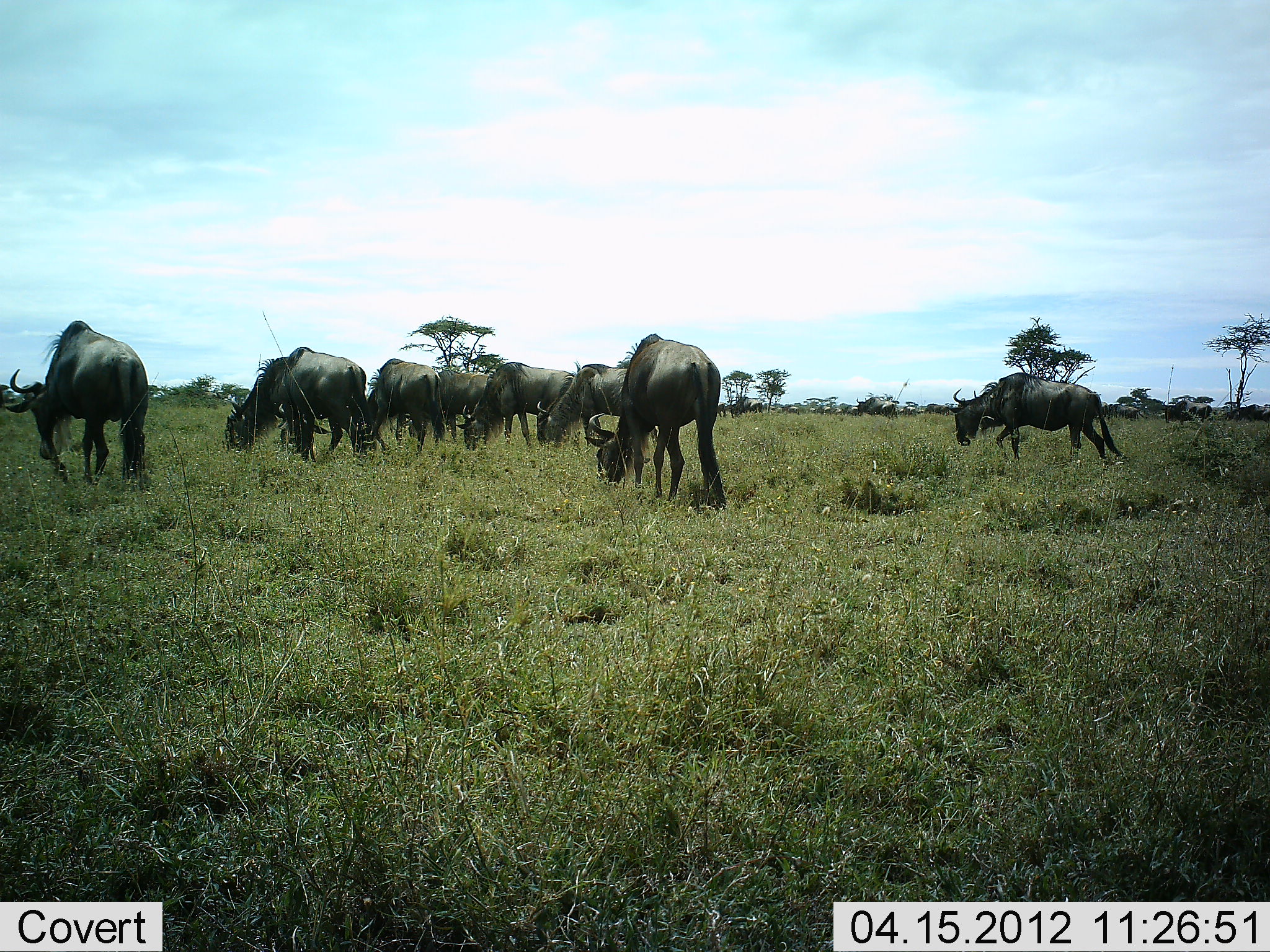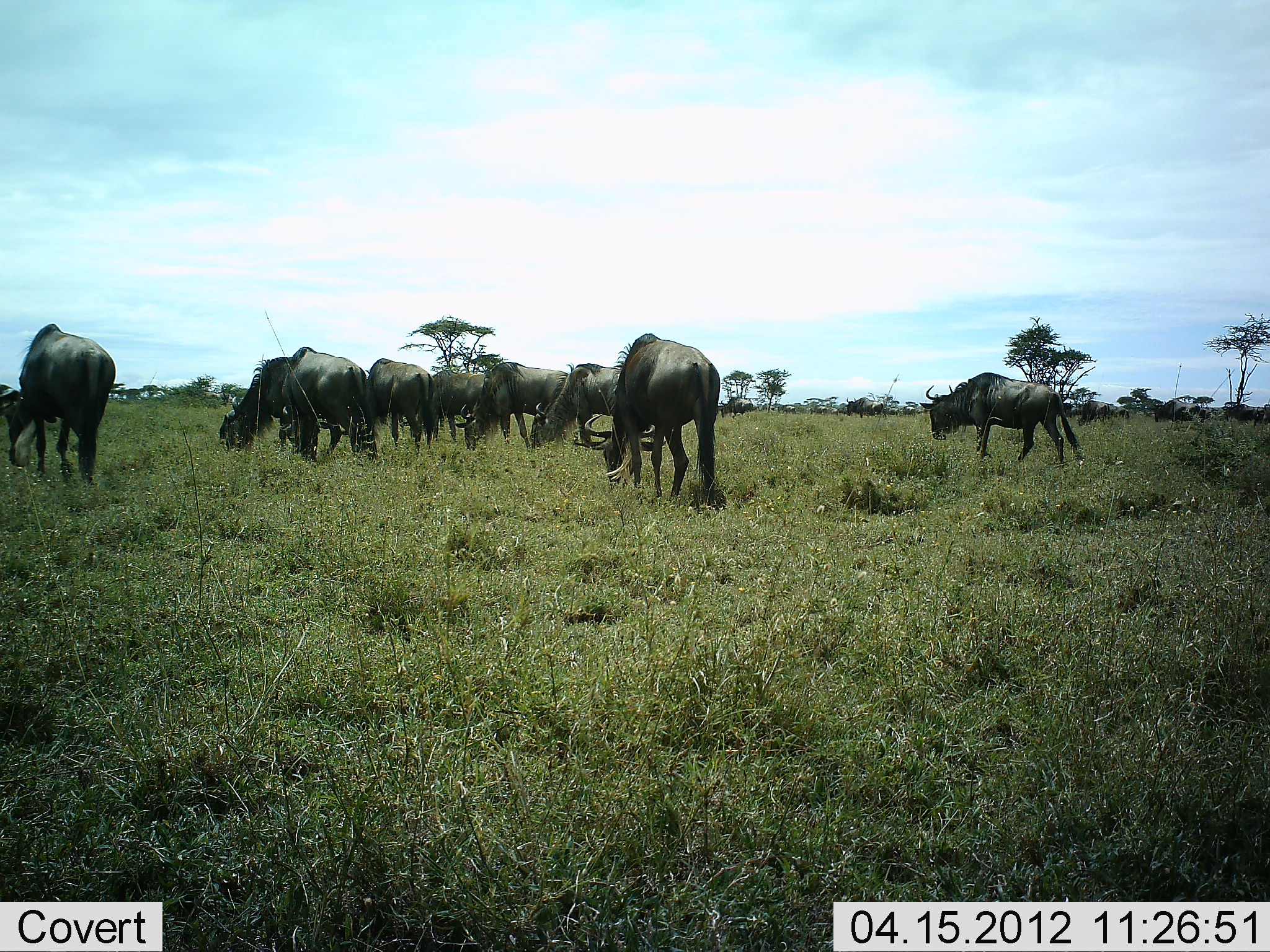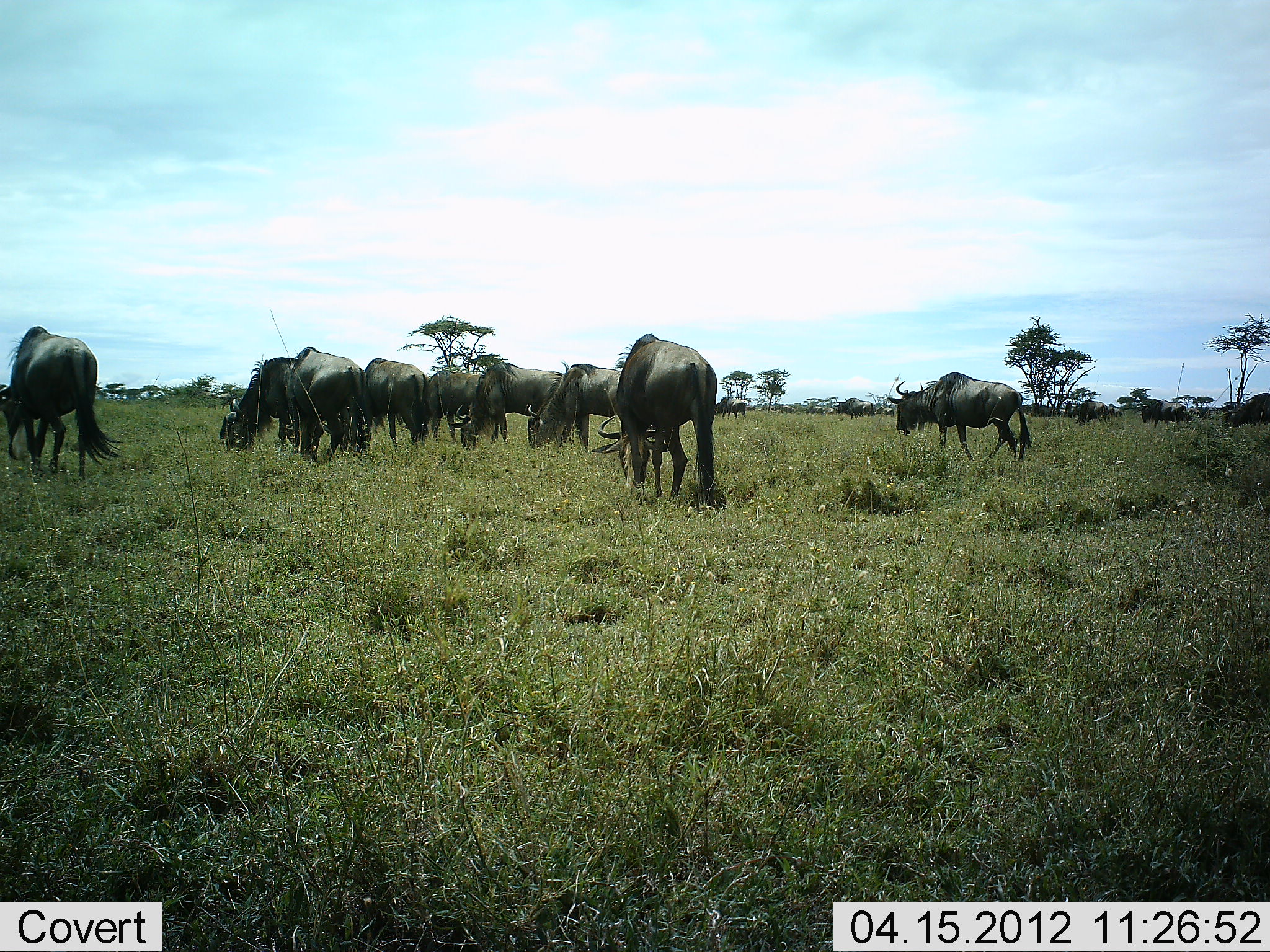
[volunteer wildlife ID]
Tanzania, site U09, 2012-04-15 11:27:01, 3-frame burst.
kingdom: Animalia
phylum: Chordata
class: Mammalia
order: Artiodactyla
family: Bovidae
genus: Connochaetes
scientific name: Connochaetes taurinus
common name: blue wildebeest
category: wildebeest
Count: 11-50.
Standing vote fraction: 35%.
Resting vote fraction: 0%.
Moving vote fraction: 53%.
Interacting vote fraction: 0%.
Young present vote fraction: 0%.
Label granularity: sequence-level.